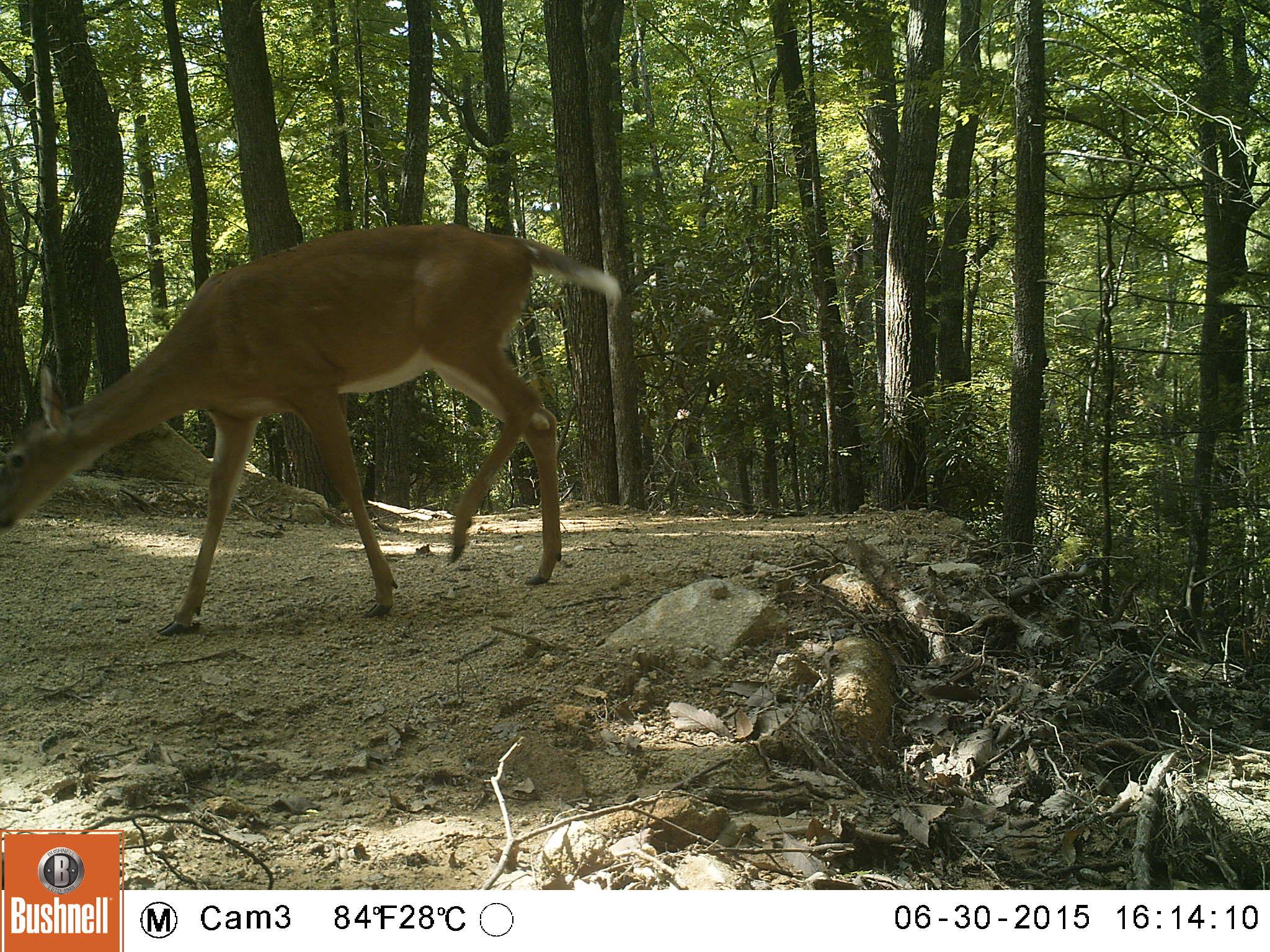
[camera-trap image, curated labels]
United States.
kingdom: Animalia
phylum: Chordata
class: Mammalia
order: Artiodactyla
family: Cervidae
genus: Odocoileus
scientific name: Odocoileus virginianus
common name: white-tailed deer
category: White Tailed Deer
White Tailed Deer (white-tailed deer) (Odocoileus virginianus).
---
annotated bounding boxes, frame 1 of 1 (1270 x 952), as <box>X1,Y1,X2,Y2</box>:
White Tailed Deer: <box>6,192,633,633</box>